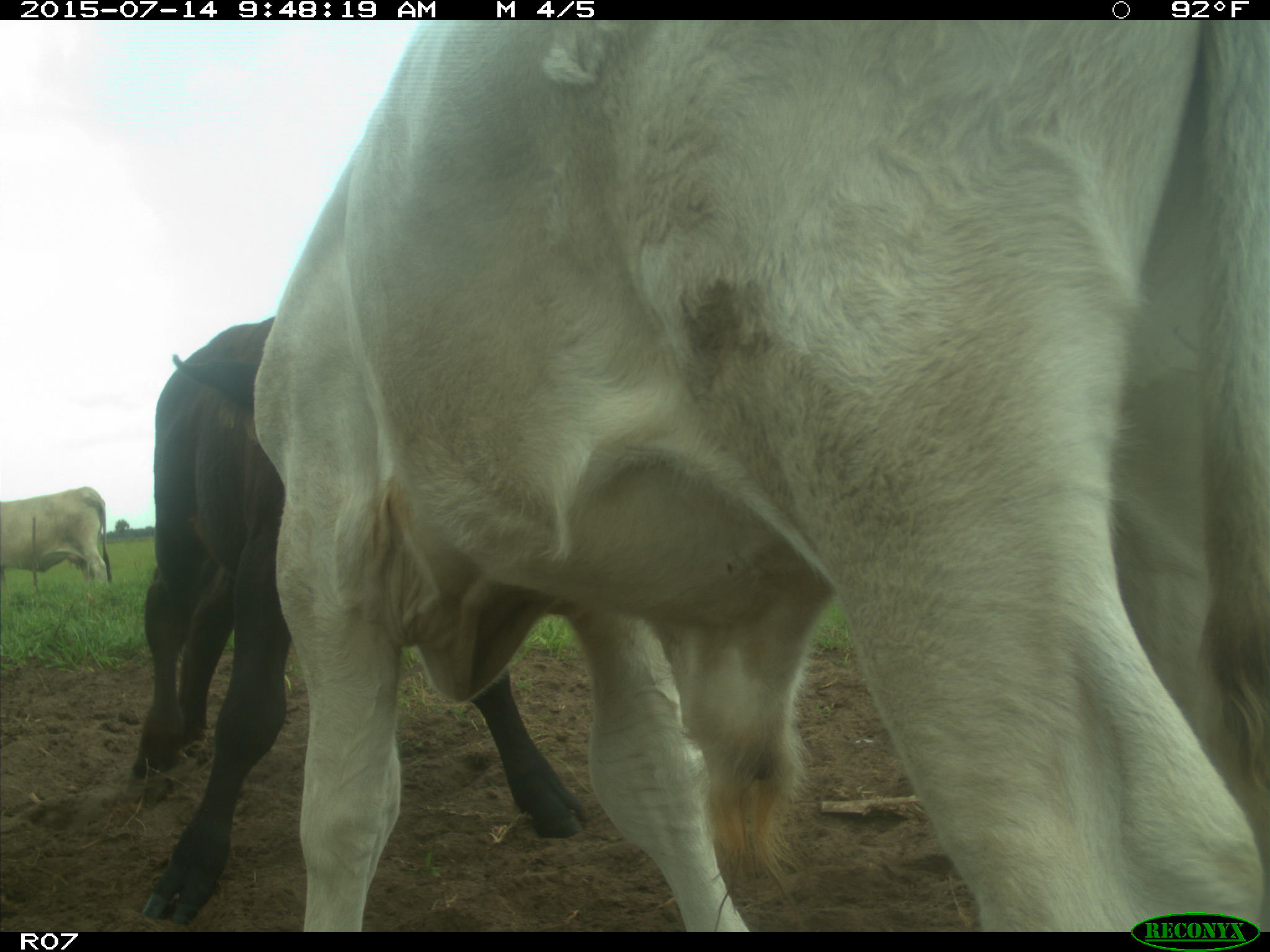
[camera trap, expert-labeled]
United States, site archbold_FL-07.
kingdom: Animalia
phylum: Chordata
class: Mammalia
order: Artiodactyla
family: Bovidae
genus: Bos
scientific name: Bos taurus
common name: domestic cow